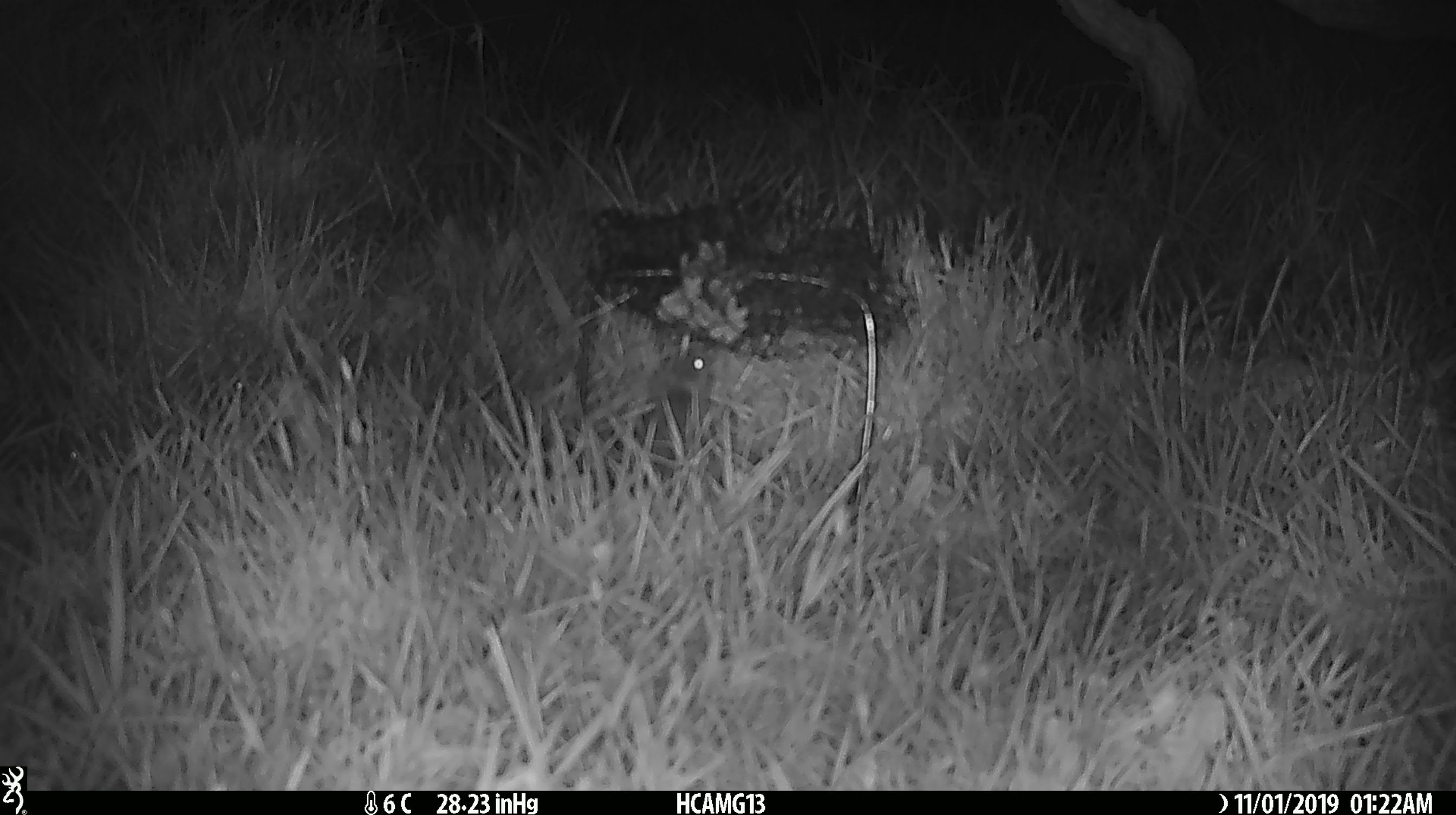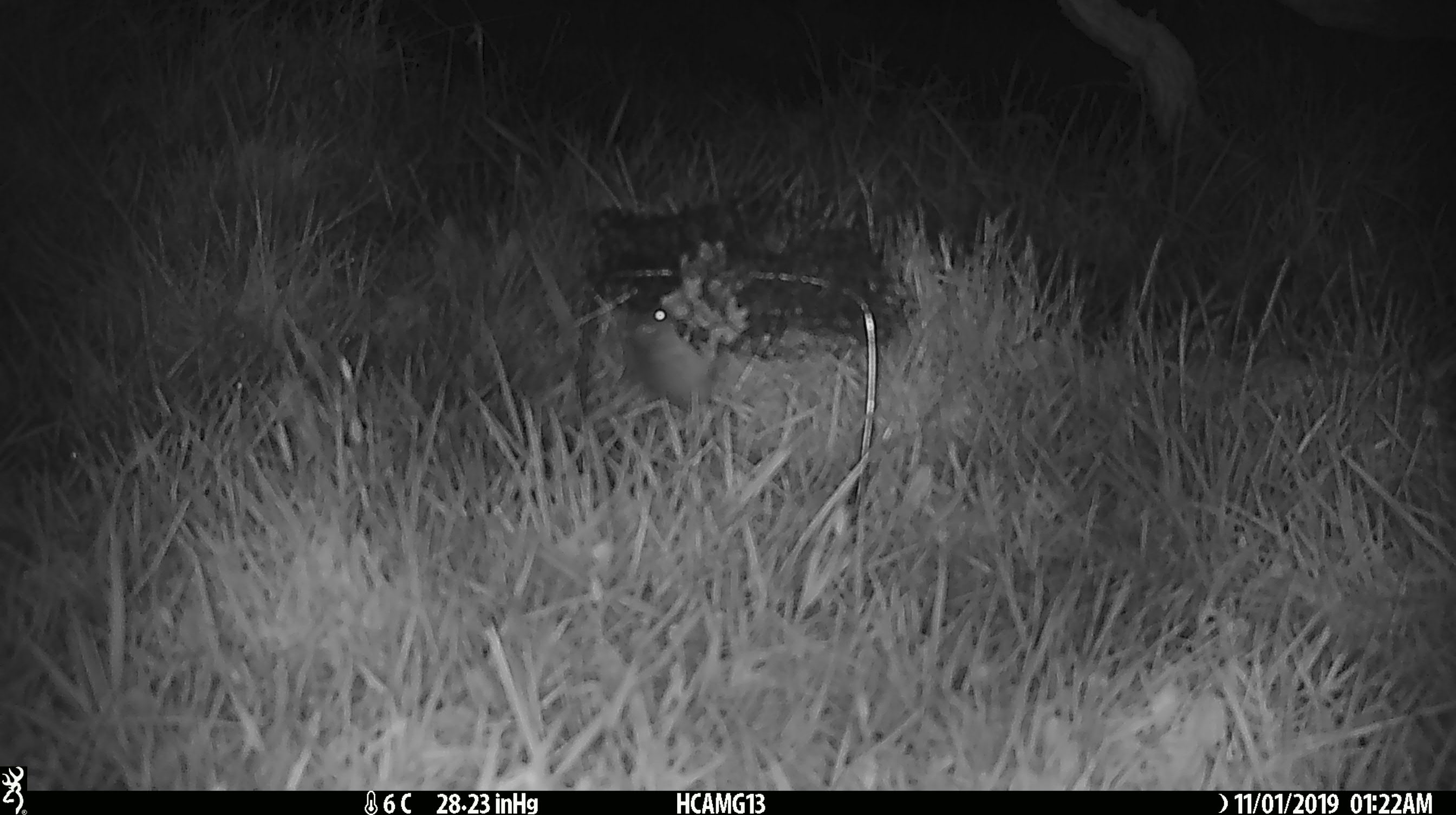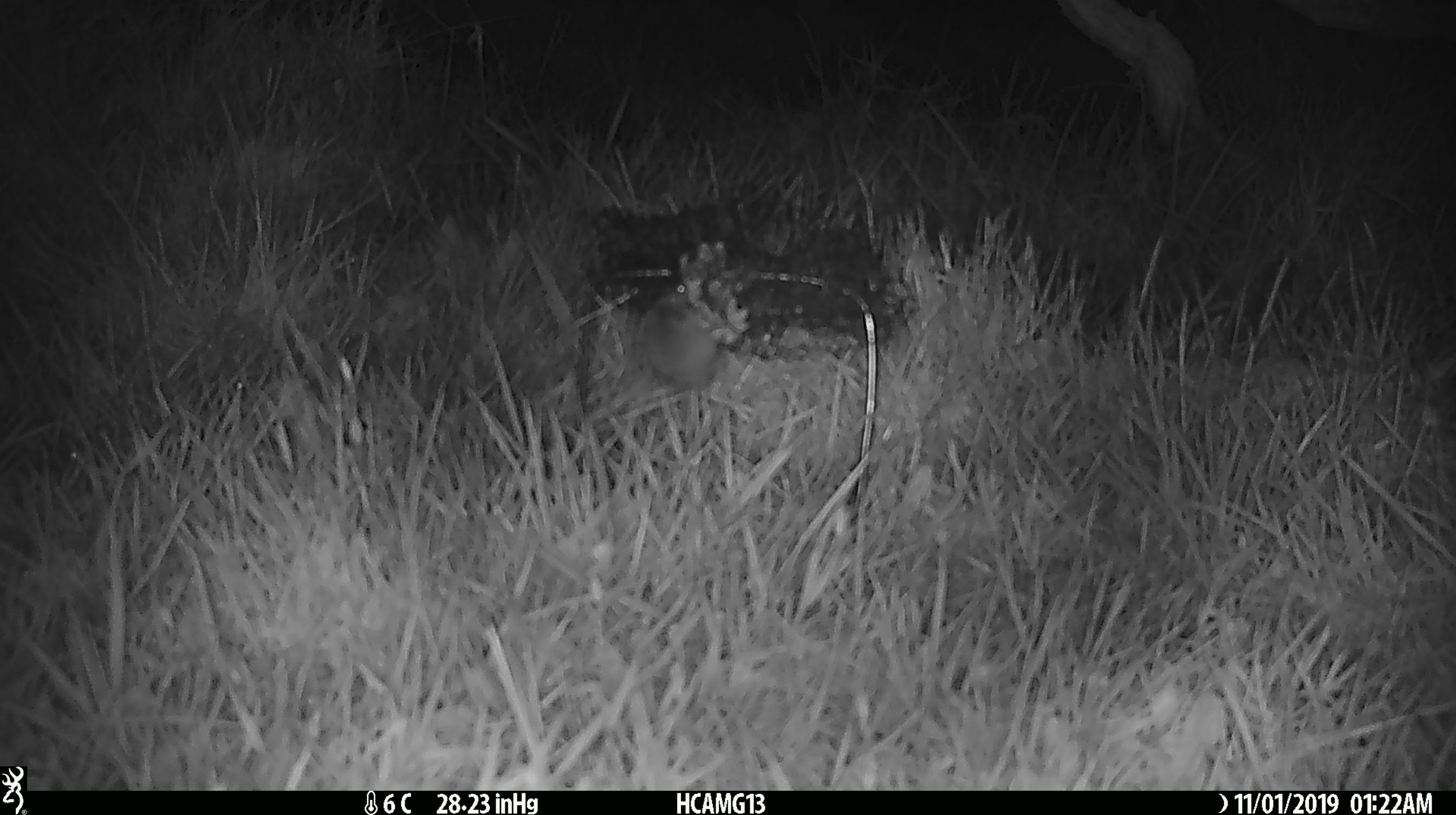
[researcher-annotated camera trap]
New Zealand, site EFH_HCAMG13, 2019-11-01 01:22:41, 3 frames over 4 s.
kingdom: Animalia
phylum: Chordata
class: Mammalia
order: Rodentia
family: Muridae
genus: Mus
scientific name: Mus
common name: mouse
Mouse (Mus).